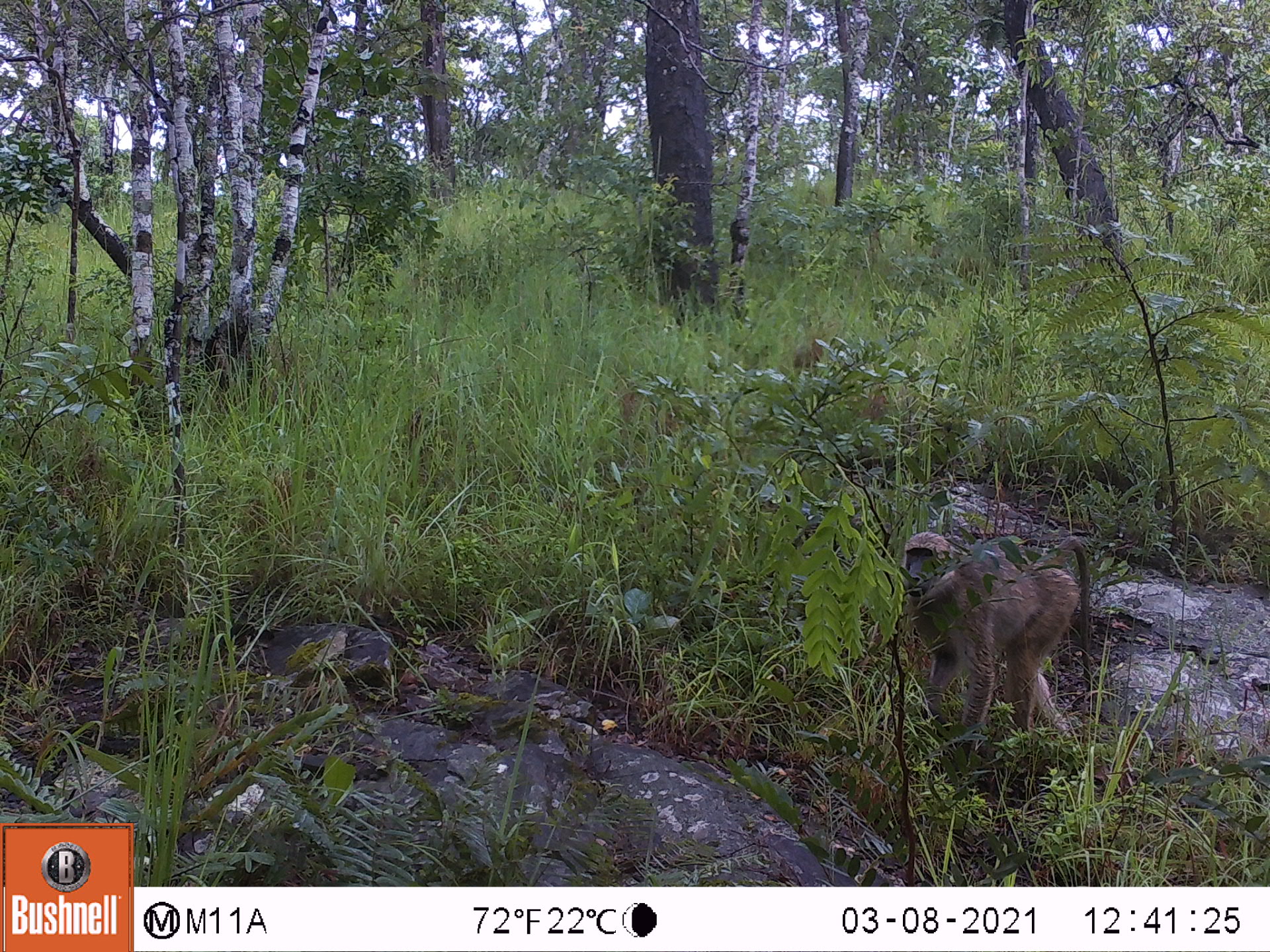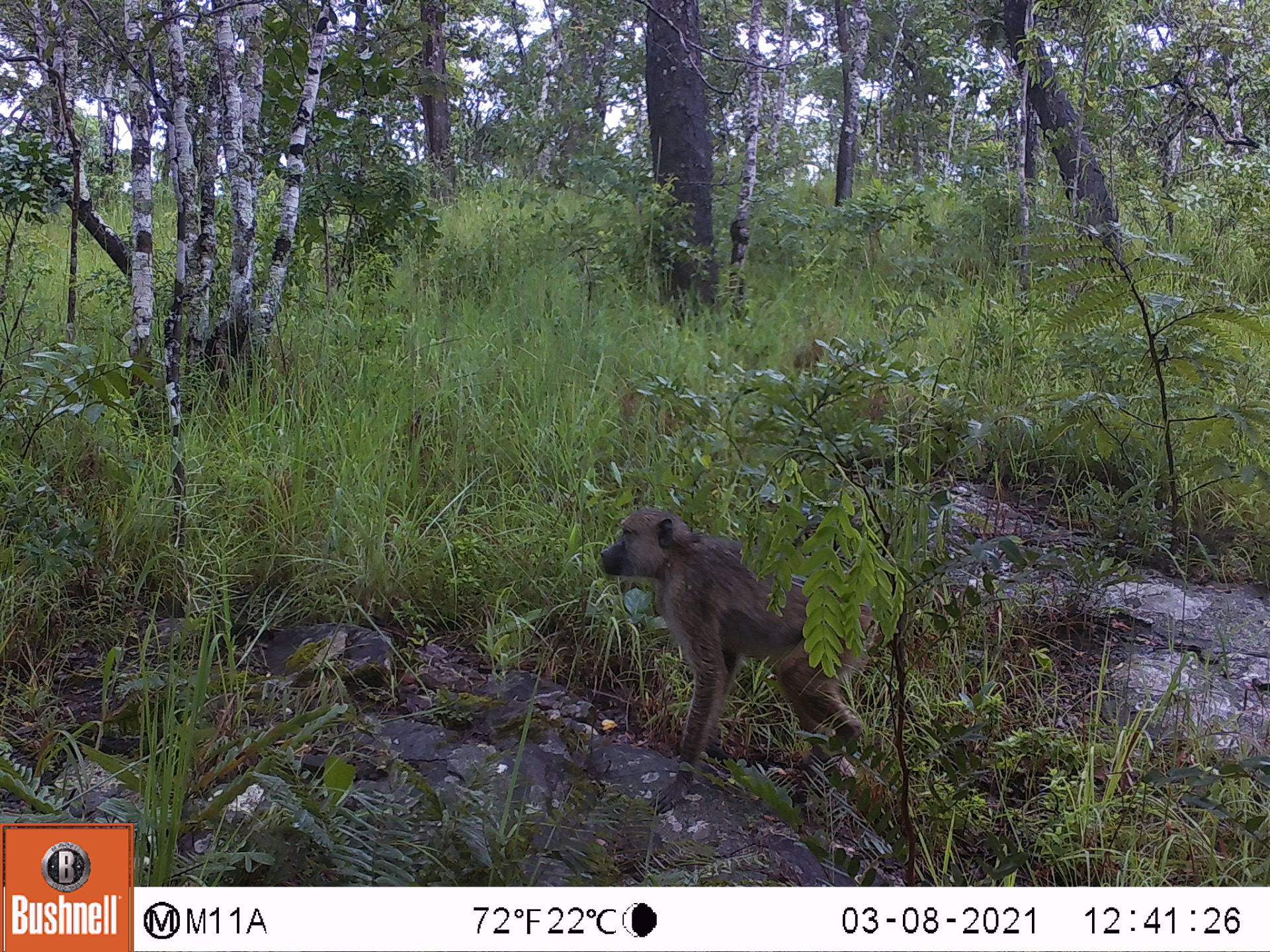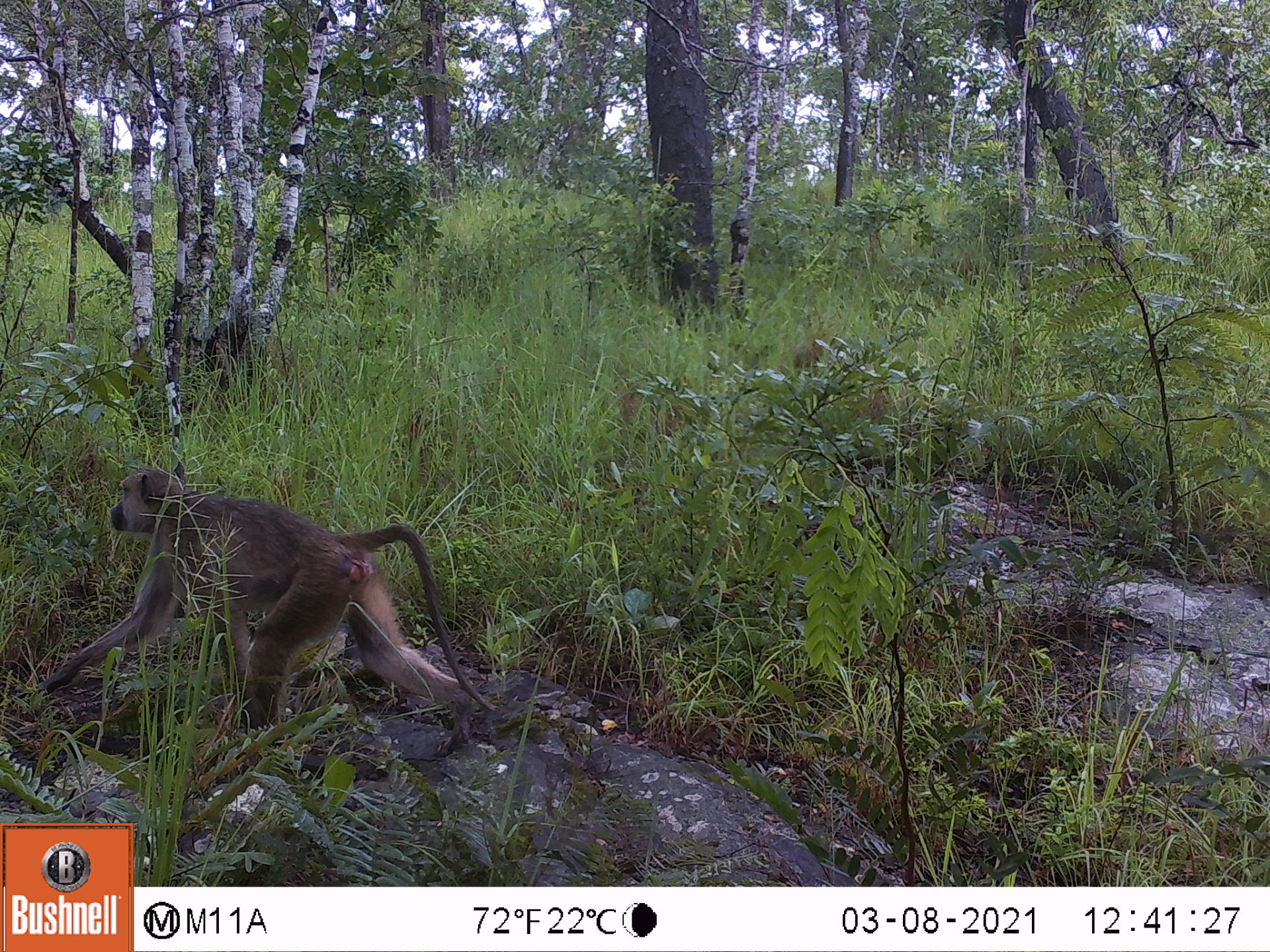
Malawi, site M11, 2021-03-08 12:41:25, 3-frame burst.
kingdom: Animalia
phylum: Chordata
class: Mammalia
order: Primates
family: Cercopithecidae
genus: Papio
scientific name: Papio cynocephalus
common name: yellow baboon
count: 1